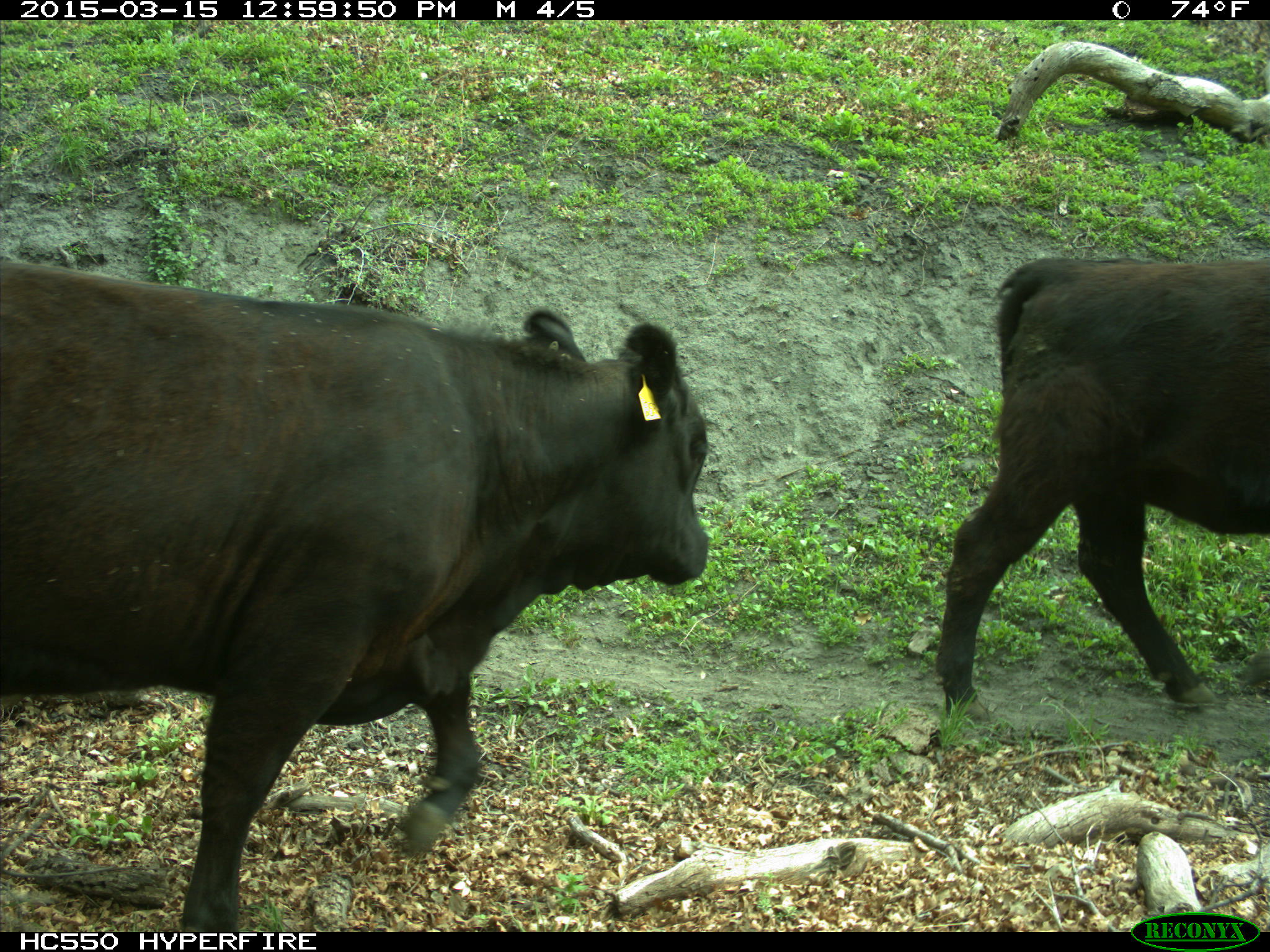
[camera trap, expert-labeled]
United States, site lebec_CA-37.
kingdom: Animalia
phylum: Chordata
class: Mammalia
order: Artiodactyla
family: Bovidae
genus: Bos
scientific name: Bos taurus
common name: domestic cow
Bos taurus (domestic cow).